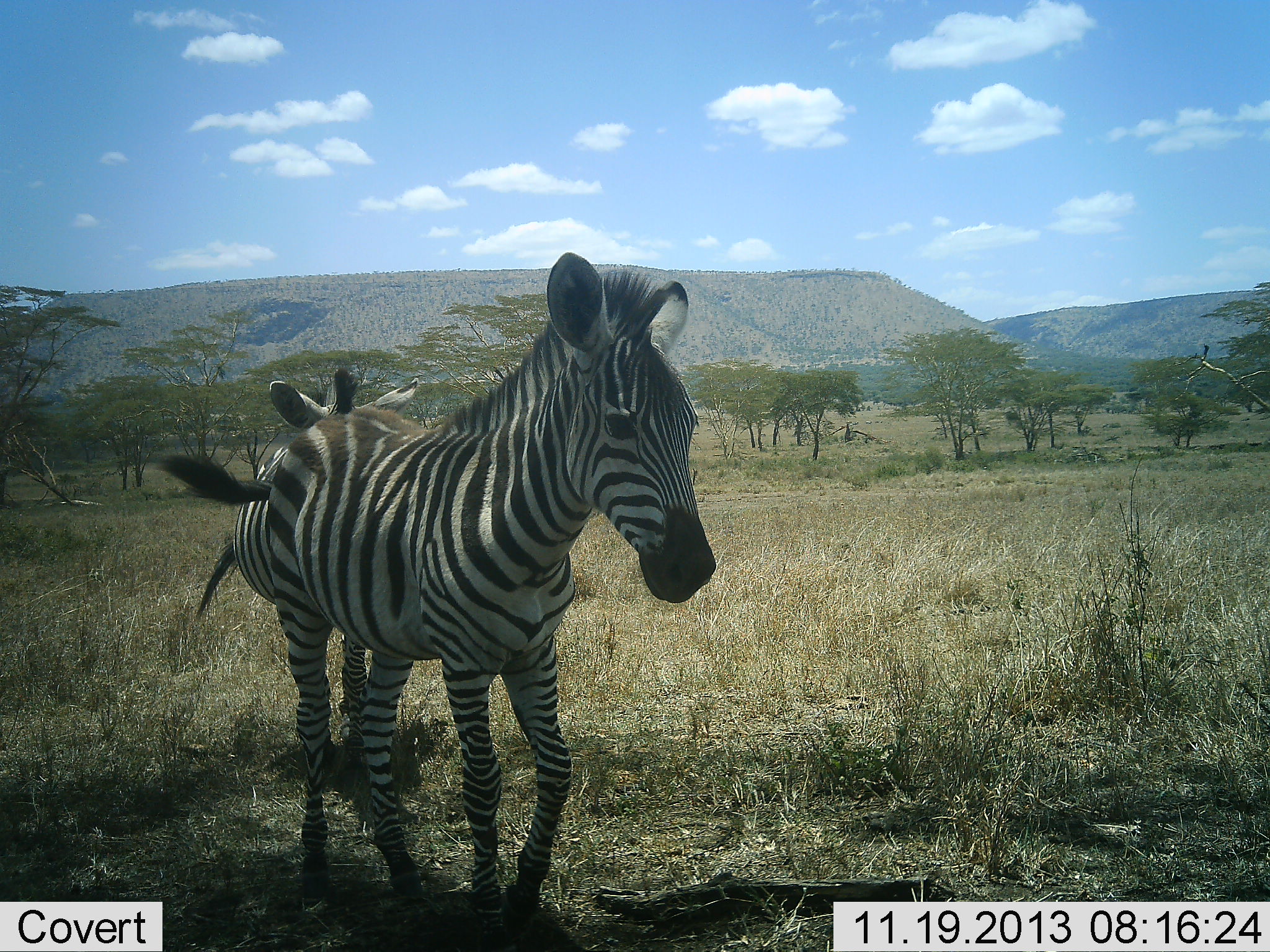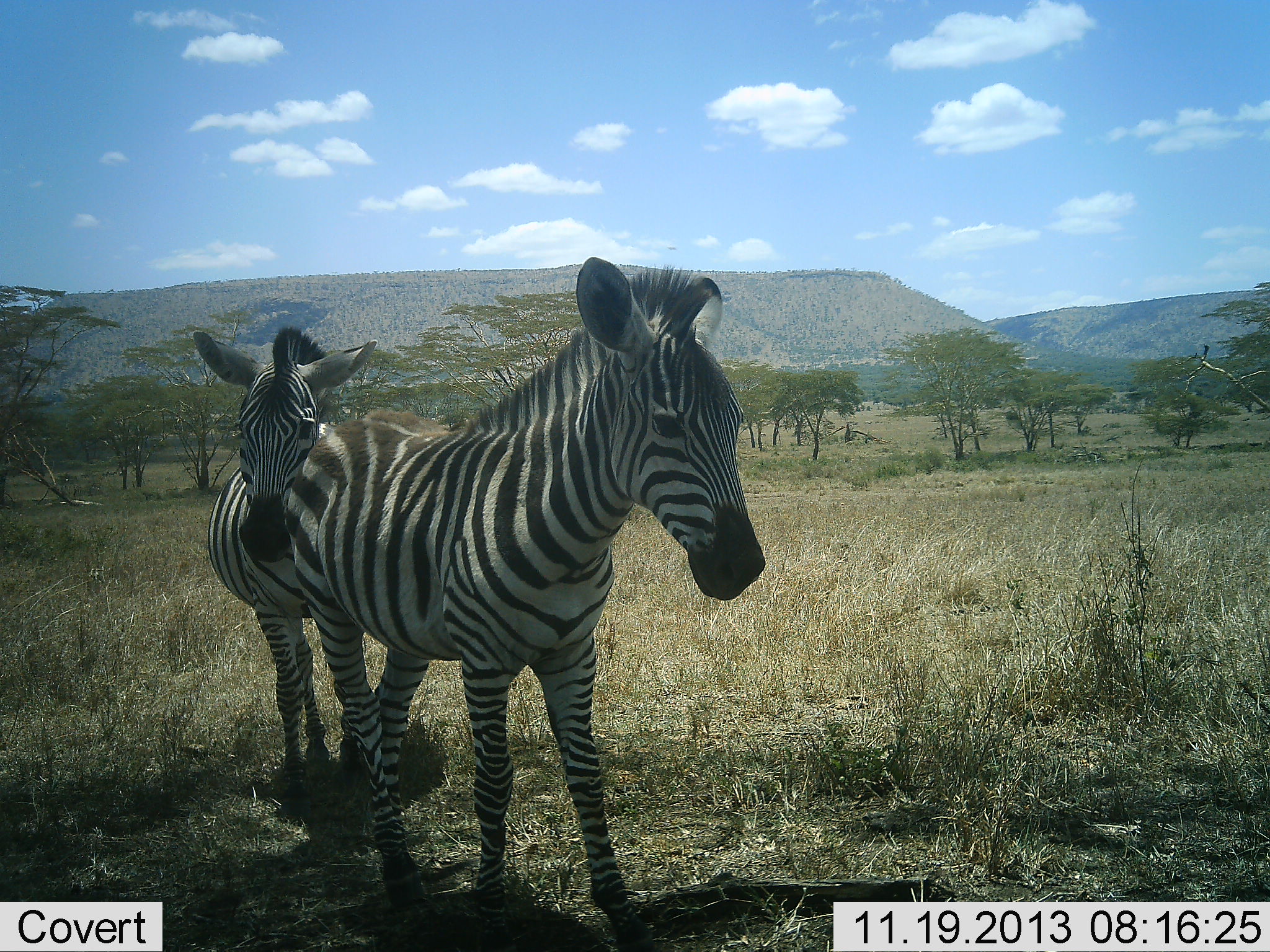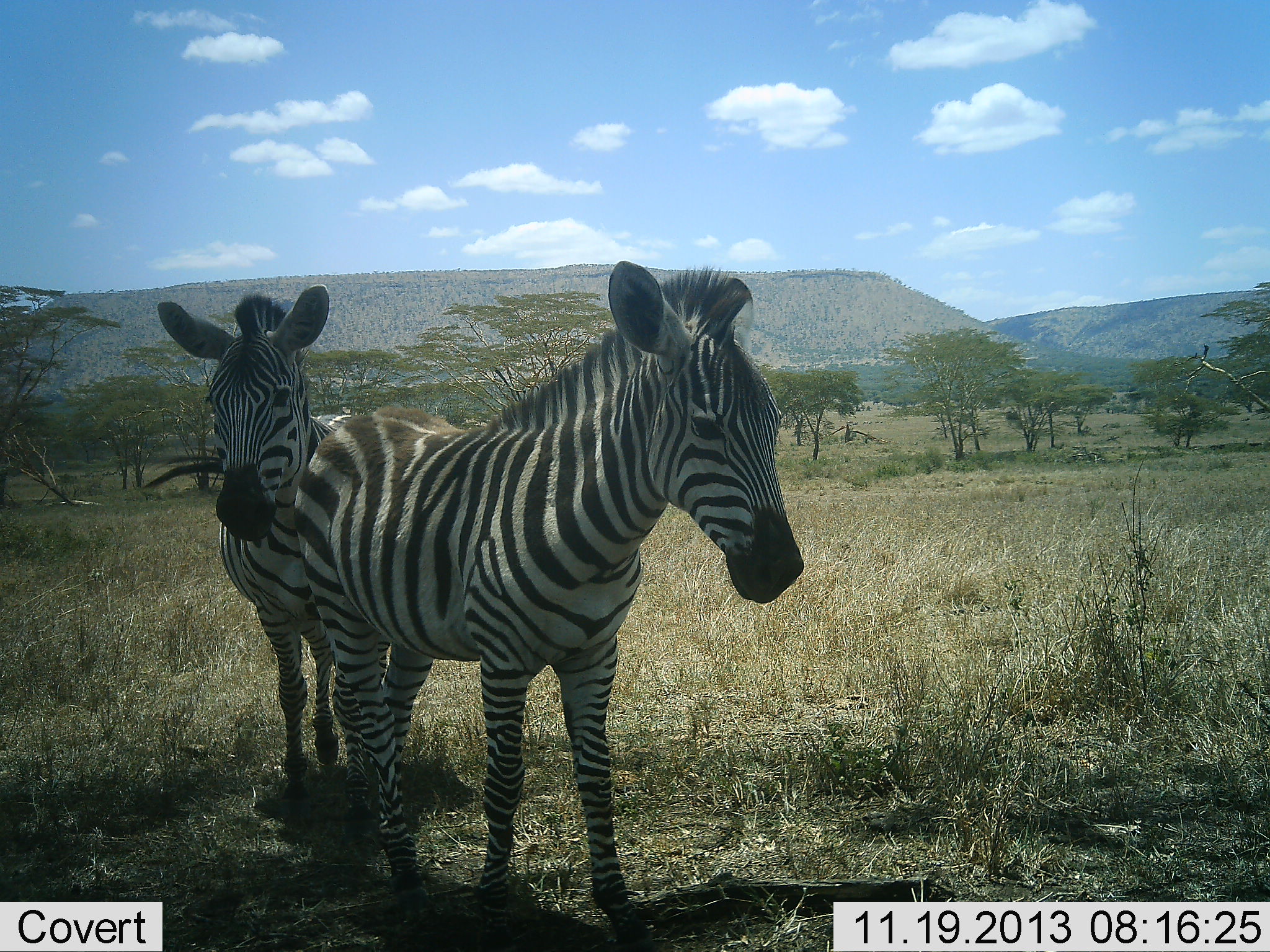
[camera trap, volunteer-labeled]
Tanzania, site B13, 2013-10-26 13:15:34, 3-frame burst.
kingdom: Animalia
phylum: Chordata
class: Mammalia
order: Perissodactyla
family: Equidae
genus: Equus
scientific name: Equus quagga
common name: plains zebra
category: zebra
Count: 2.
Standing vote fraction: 30%.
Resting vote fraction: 0%.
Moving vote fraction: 80%.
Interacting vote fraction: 0%.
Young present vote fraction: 10%.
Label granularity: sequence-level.